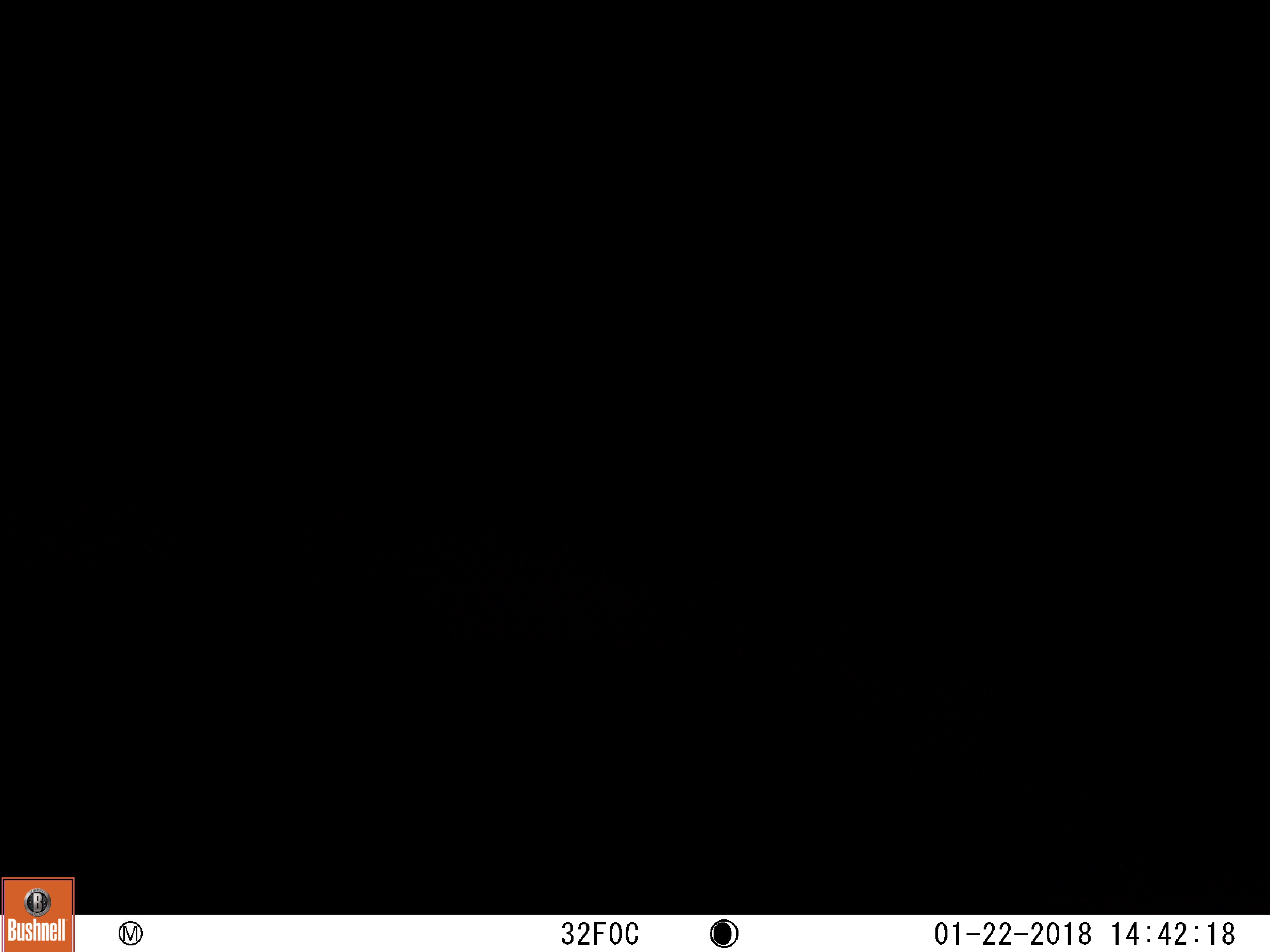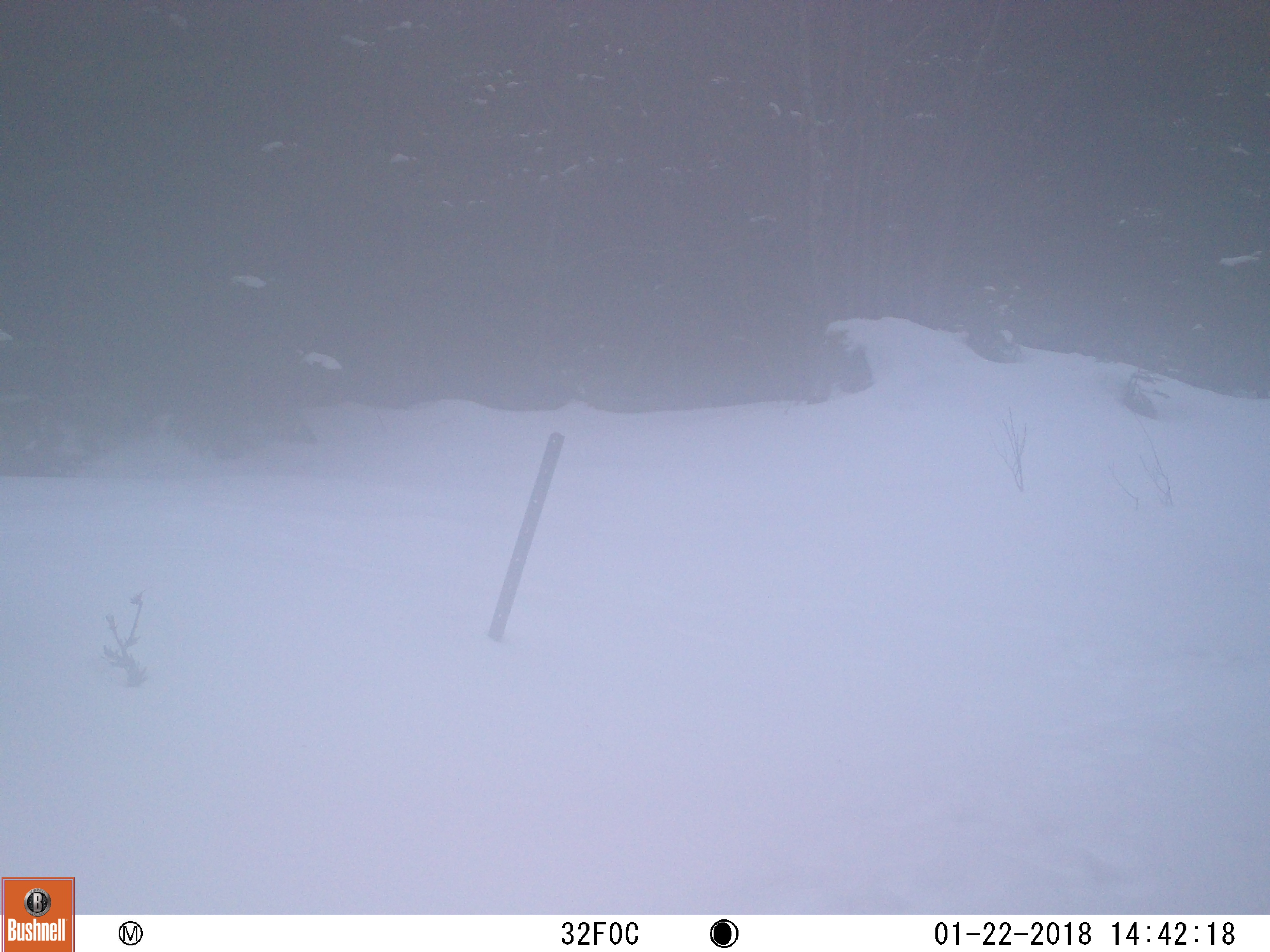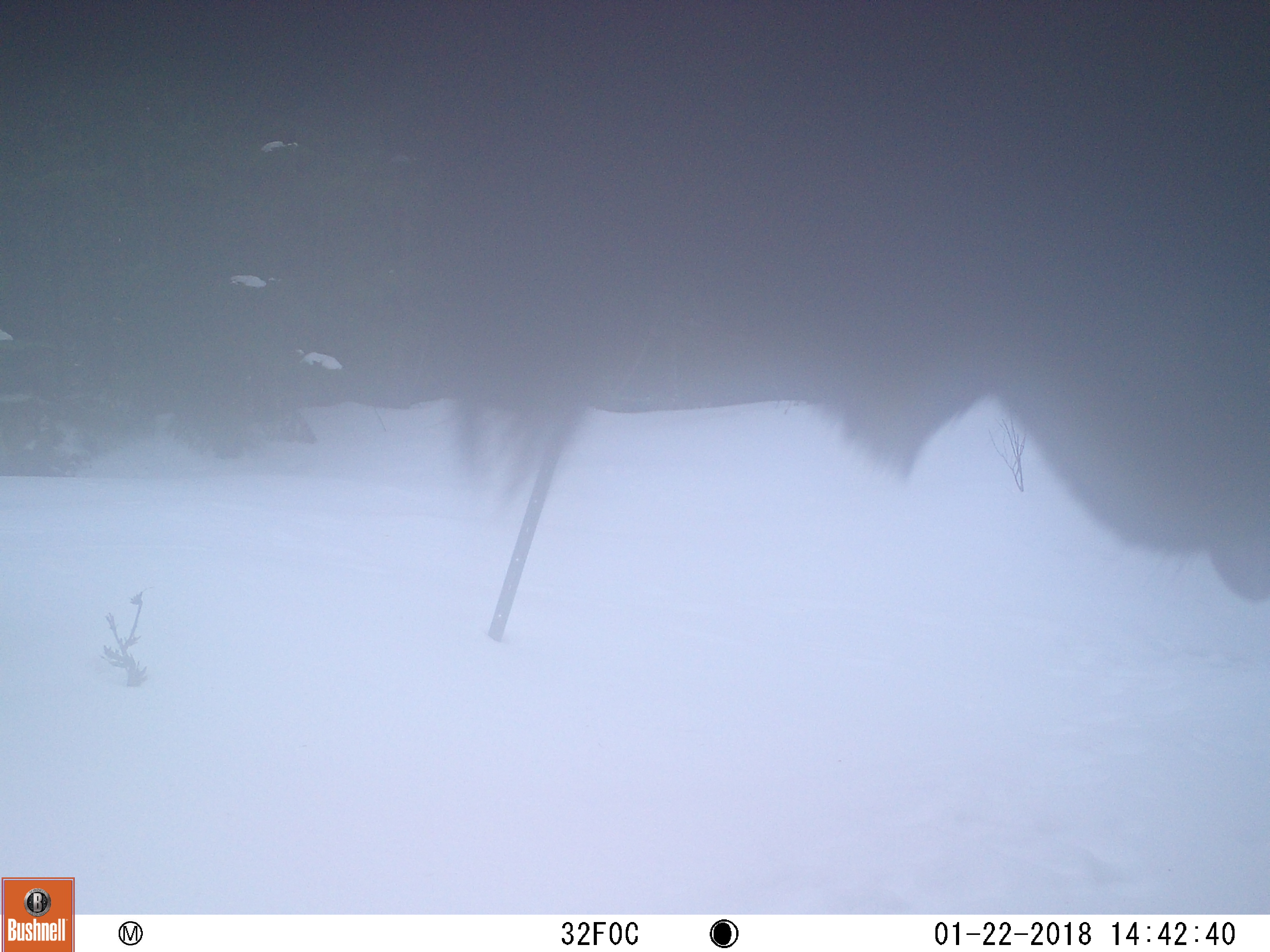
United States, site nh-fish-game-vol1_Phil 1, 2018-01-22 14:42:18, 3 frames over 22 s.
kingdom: Animalia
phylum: Chordata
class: Mammalia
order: Artiodactyla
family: Cervidae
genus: Alces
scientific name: Alces alces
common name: moose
Moose (Alces alces).